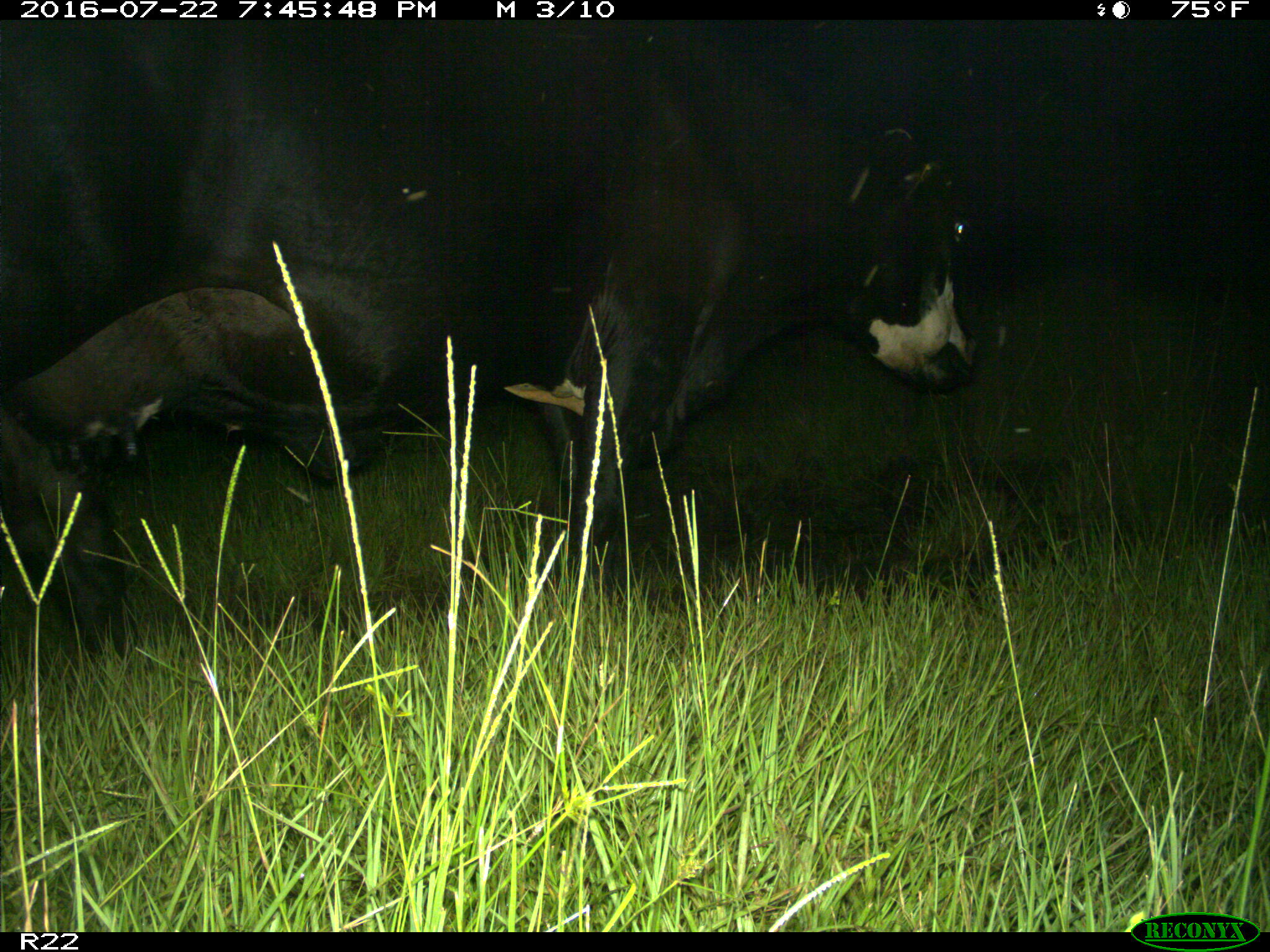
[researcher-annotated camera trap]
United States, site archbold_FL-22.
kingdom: Animalia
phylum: Chordata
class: Mammalia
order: Artiodactyla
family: Bovidae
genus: Bos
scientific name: Bos taurus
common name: domestic cow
Bos taurus (domestic cow).